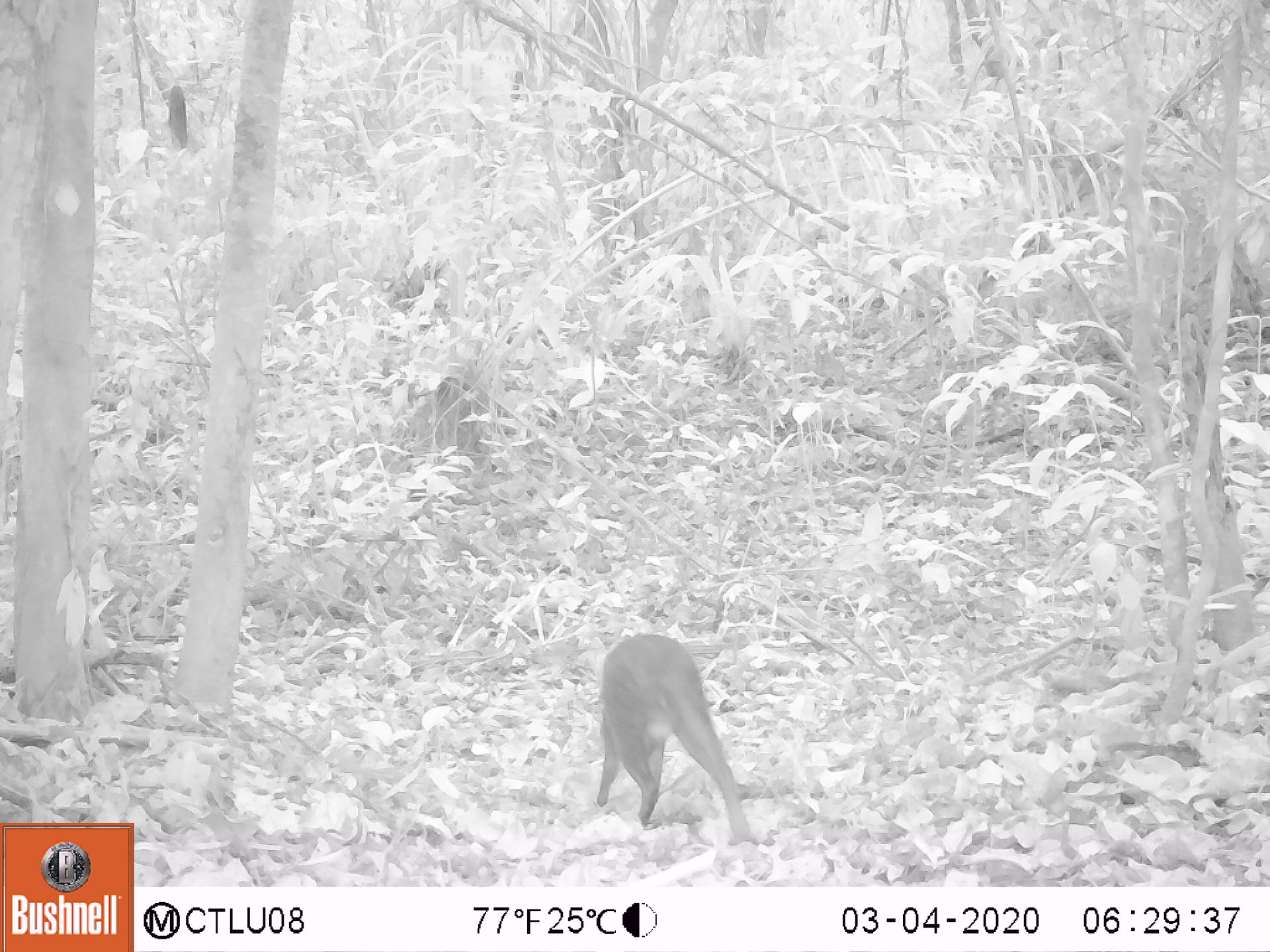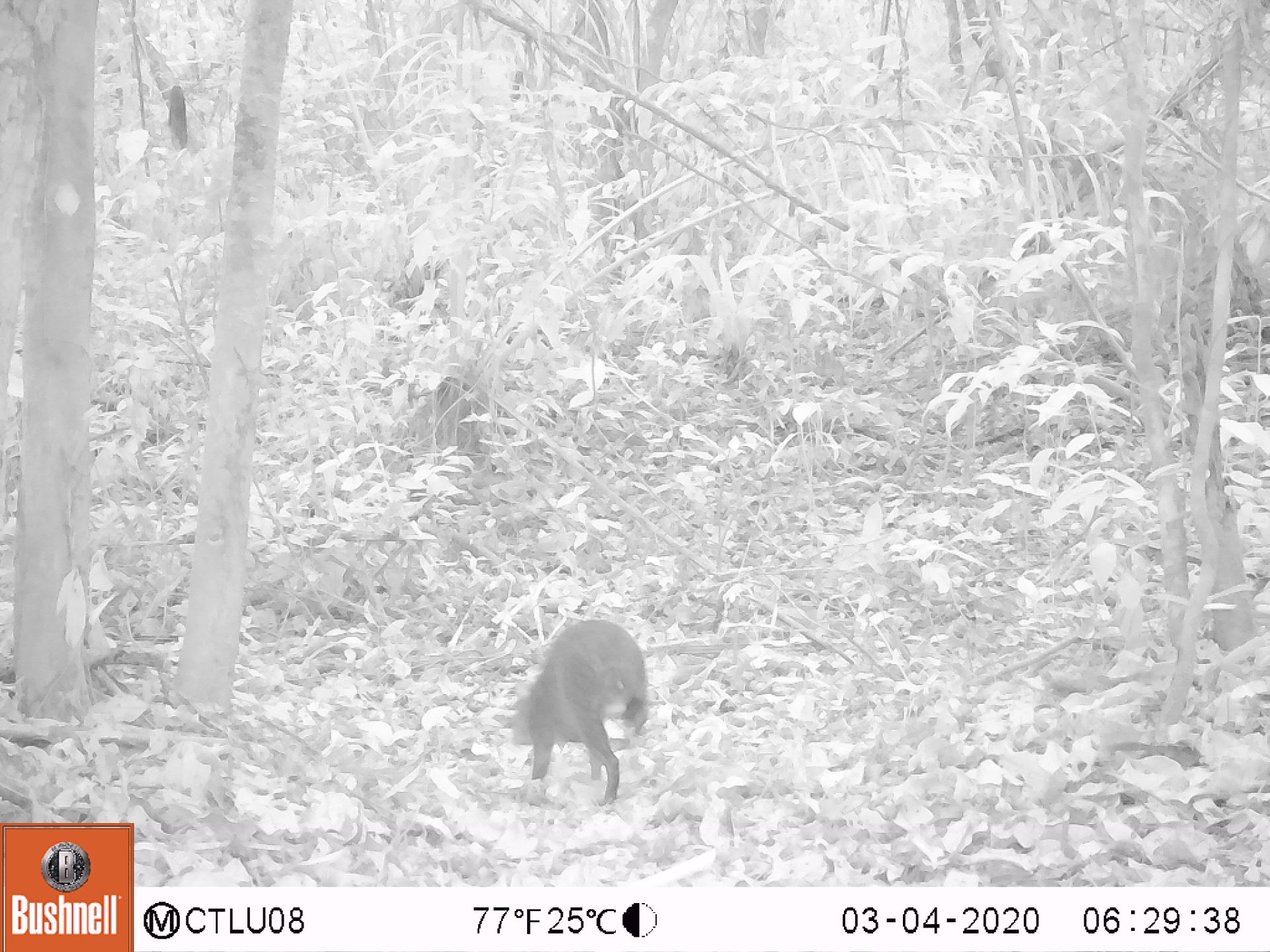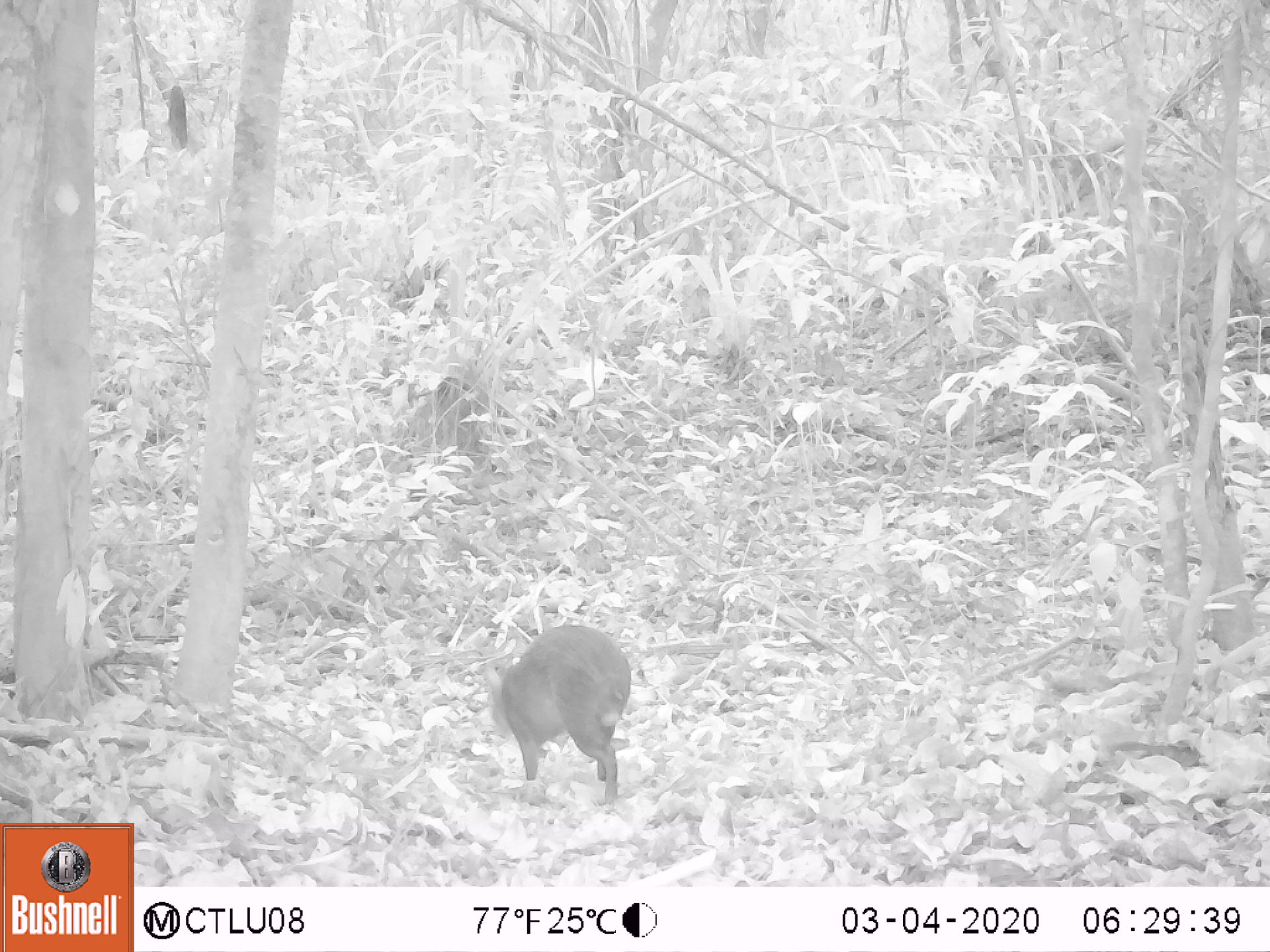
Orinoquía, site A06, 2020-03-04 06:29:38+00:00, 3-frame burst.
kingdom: Animalia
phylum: Chordata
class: Mammalia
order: Rodentia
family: Dasyproctidae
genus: Dasyprocta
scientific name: Dasyprocta fuliginosa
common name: black agouti